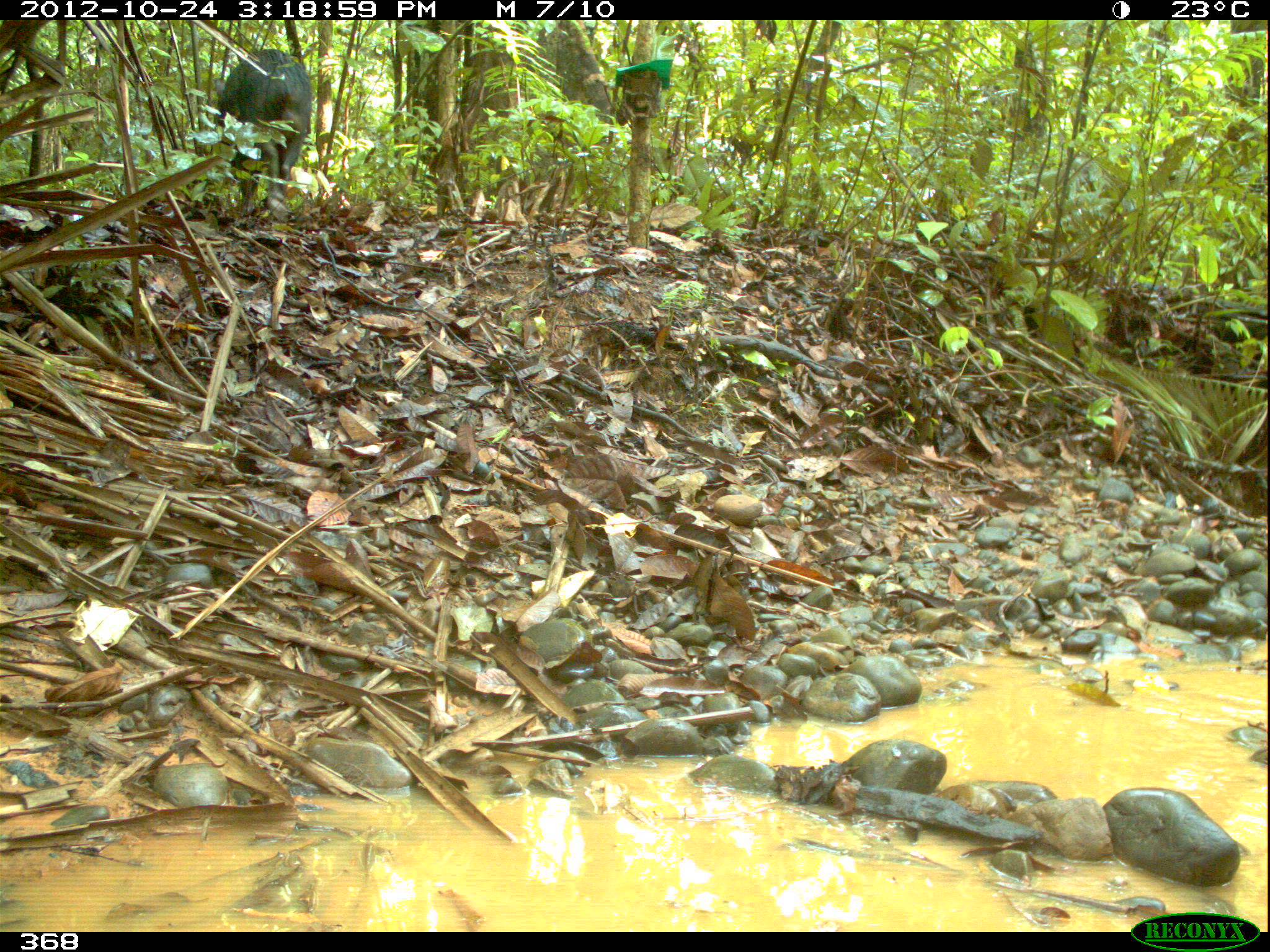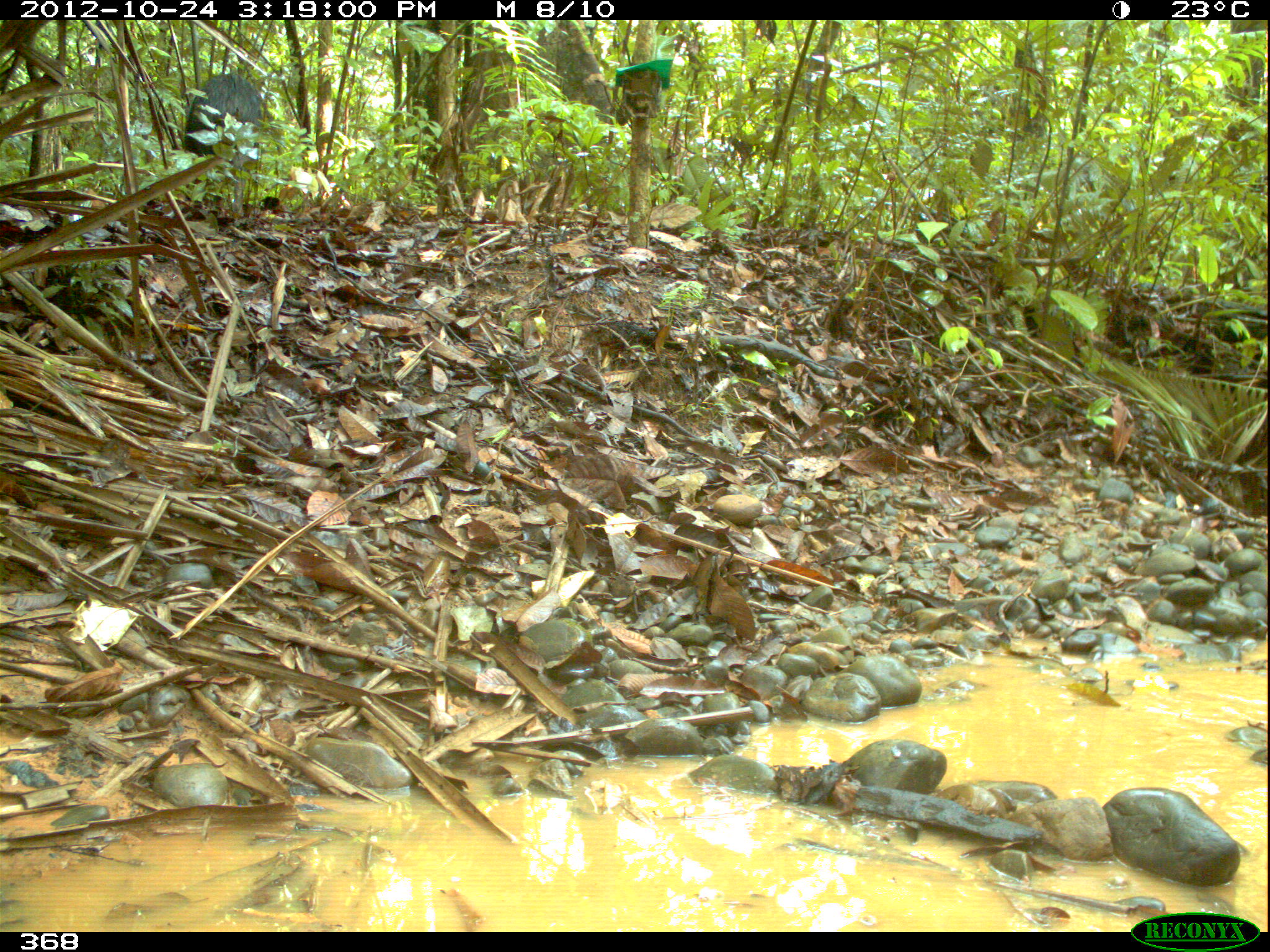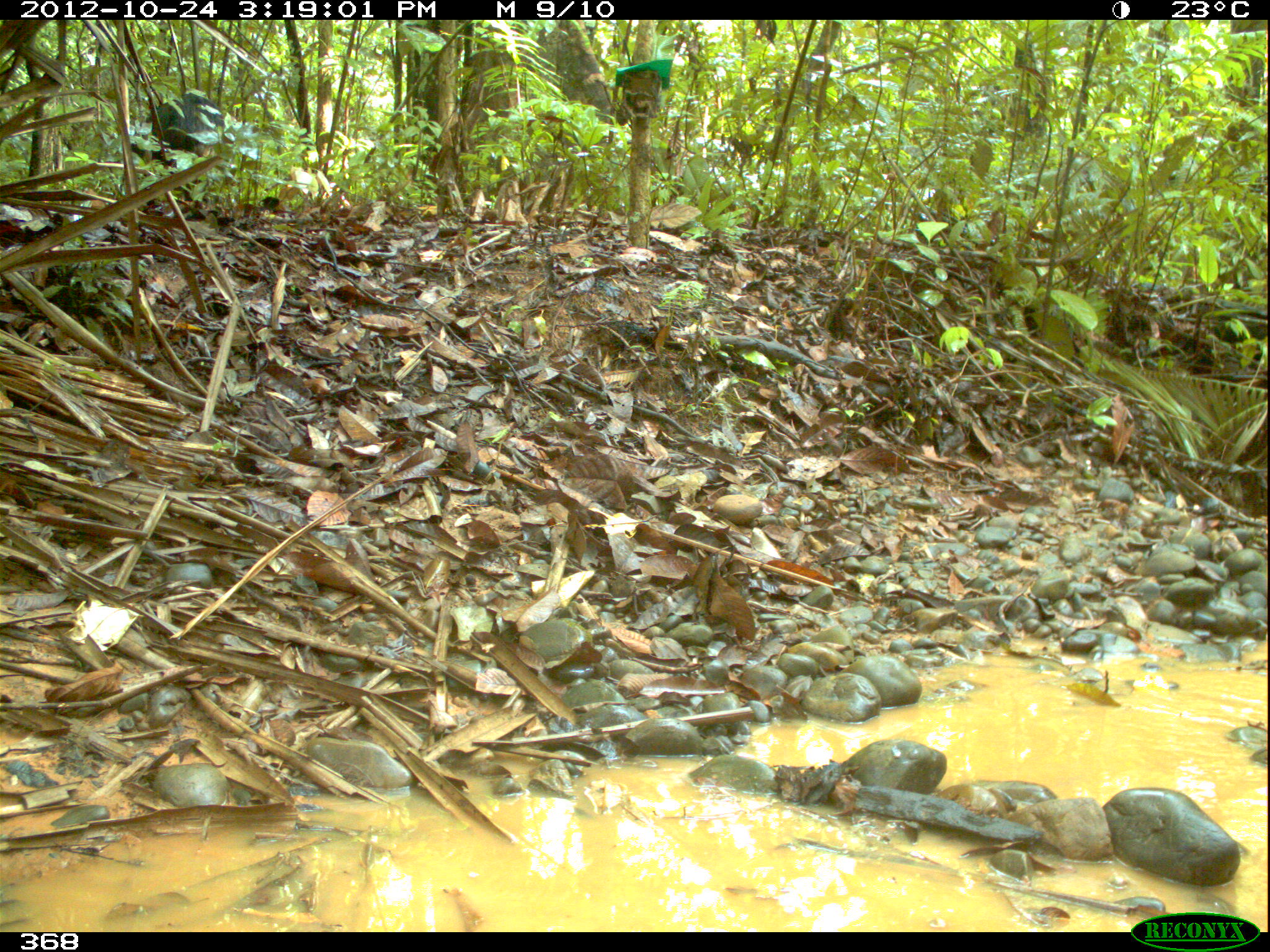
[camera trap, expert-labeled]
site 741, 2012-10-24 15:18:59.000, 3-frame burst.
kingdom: Animalia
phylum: Chordata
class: Mammalia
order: Artiodactyla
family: Tayassuidae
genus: Tayassu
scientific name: Tayassu pecari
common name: white-lipped peccary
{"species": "Tayassu pecari (white-lipped peccary)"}